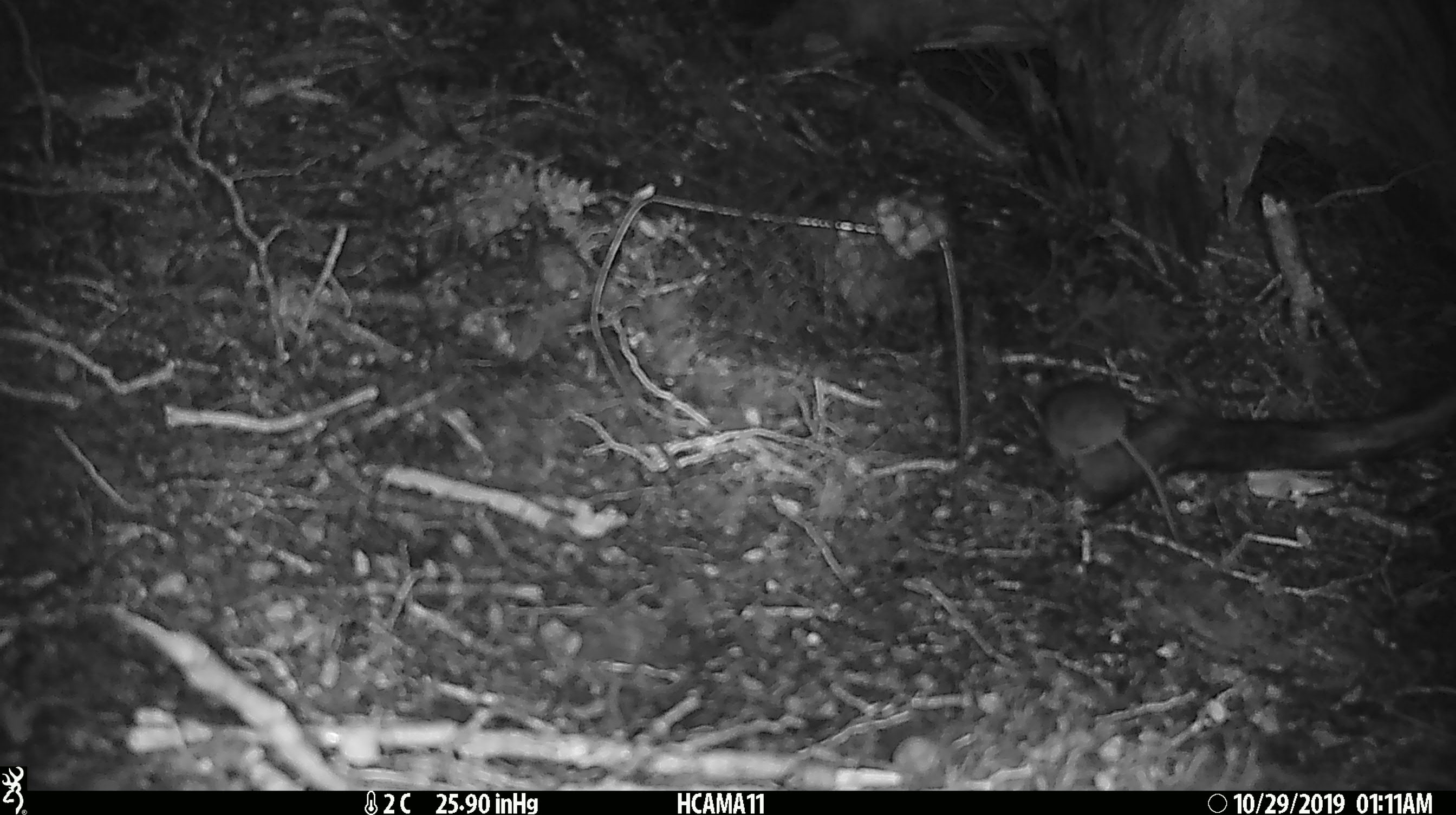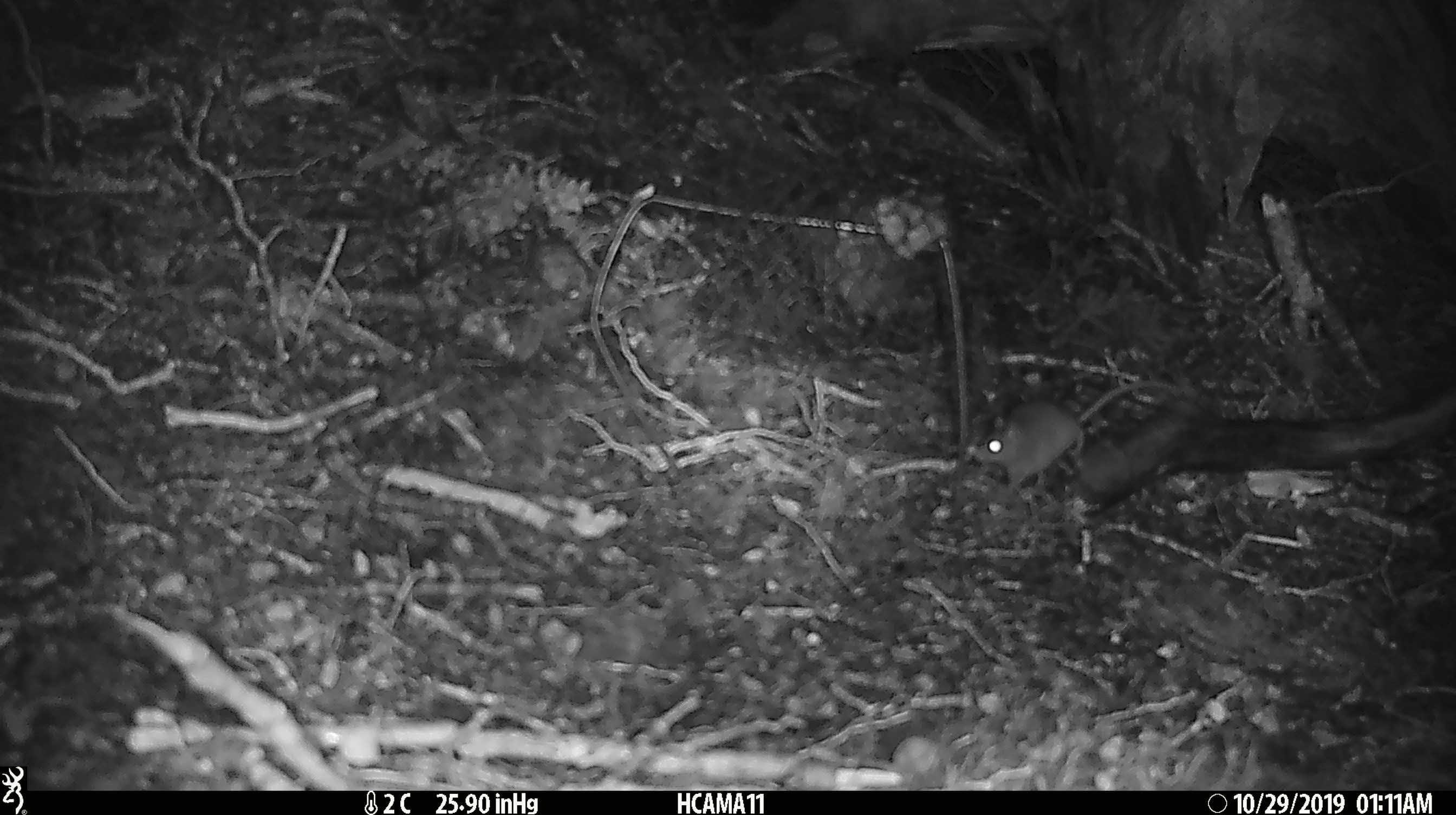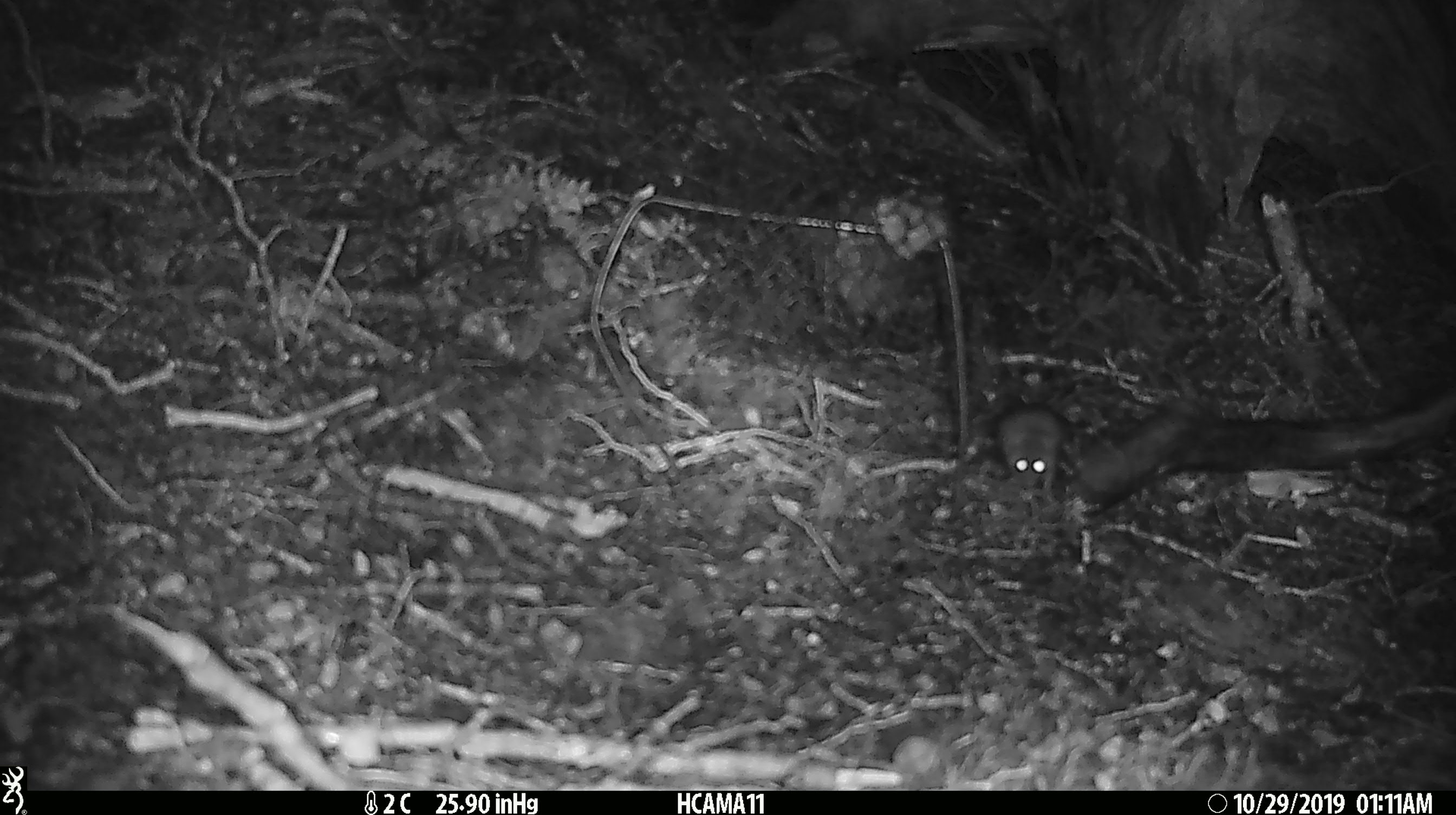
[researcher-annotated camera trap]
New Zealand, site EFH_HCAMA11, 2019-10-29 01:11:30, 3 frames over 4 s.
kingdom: Animalia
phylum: Chordata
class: Mammalia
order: Rodentia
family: Muridae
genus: Mus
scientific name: Mus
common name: mouse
Mouse (Mus).